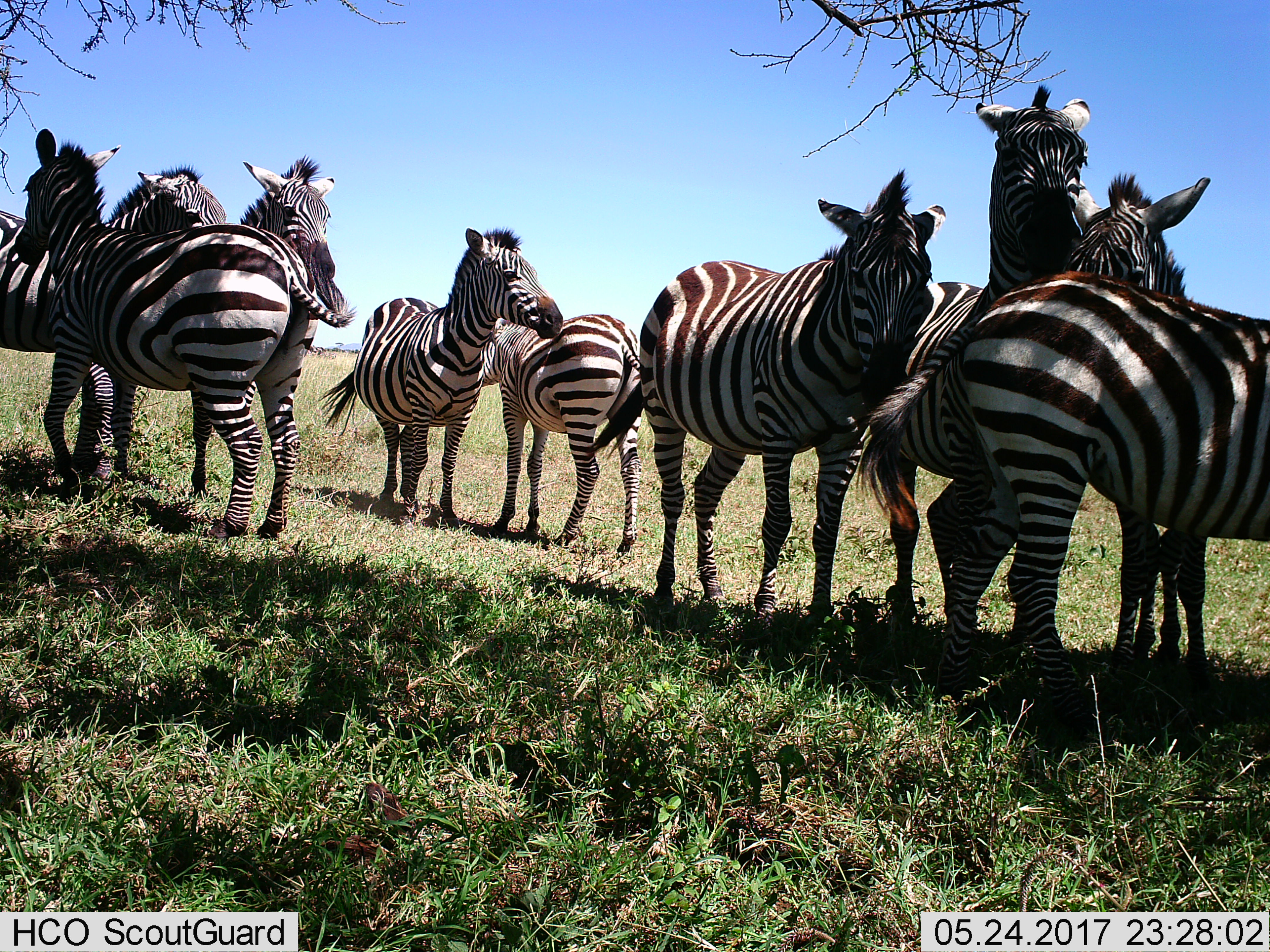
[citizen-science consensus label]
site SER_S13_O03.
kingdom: Animalia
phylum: Chordata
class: Mammalia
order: Perissodactyla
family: Equidae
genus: Equus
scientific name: Equus quagga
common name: plains zebra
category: zebraplains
Zebraplains (plains zebra) (Equus quagga), count 9. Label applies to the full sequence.